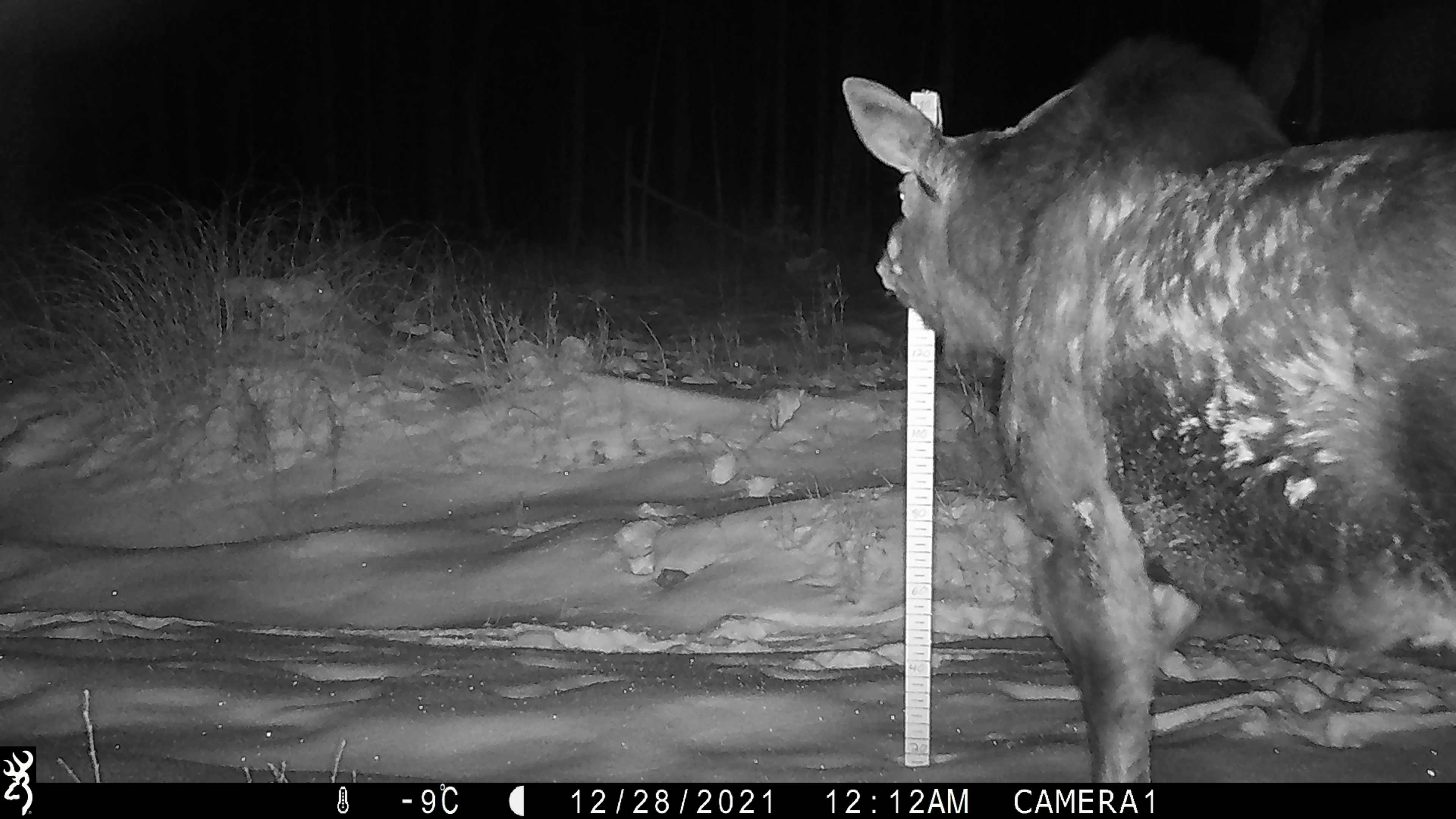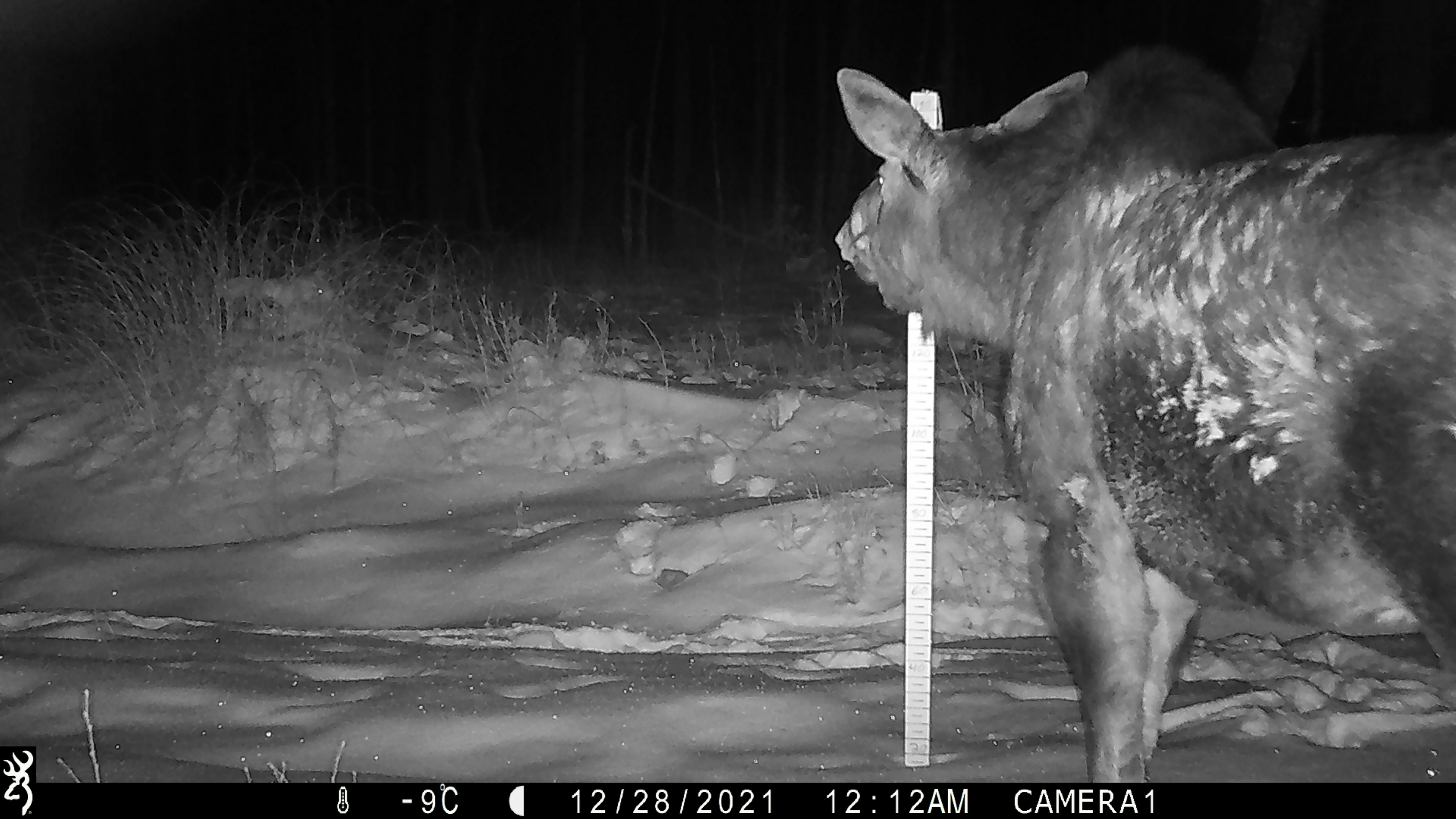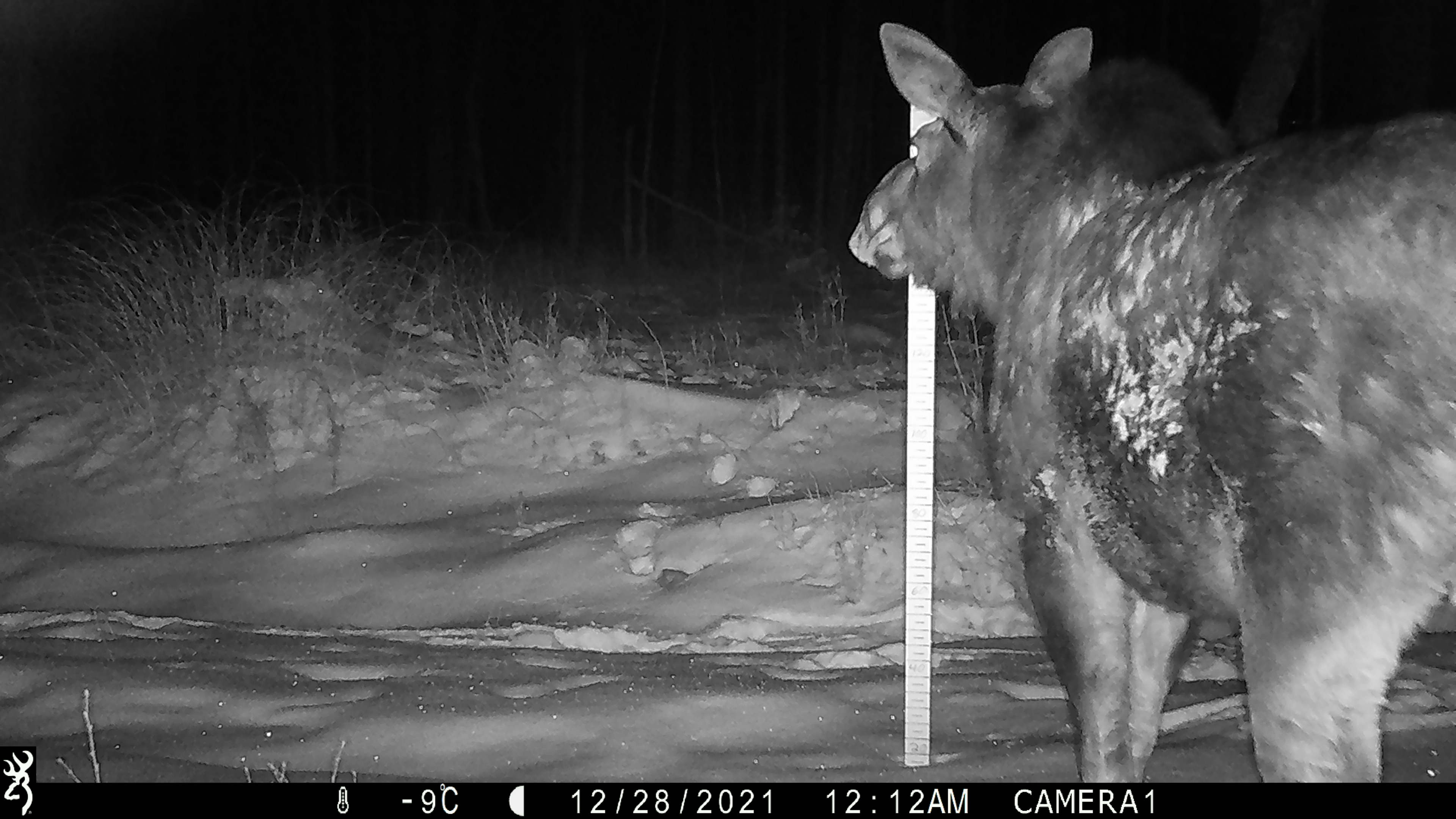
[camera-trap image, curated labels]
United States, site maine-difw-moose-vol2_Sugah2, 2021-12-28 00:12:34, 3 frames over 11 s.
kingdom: Animalia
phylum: Chordata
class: Mammalia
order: Artiodactyla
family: Cervidae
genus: Alces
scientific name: Alces alces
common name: moose